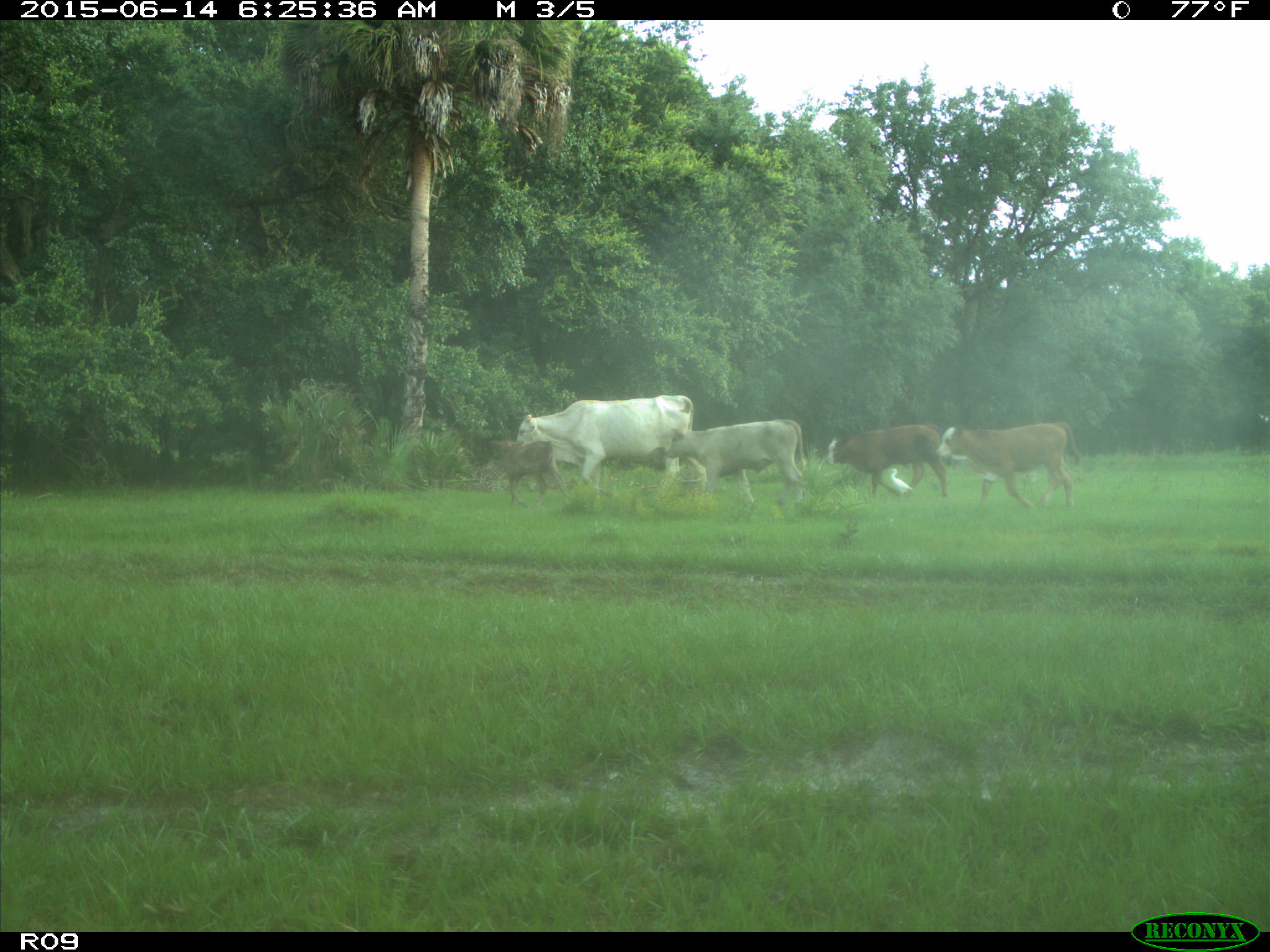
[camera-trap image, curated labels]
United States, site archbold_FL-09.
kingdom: Animalia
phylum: Chordata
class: Mammalia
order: Artiodactyla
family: Bovidae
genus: Bos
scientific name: Bos taurus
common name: domestic cow